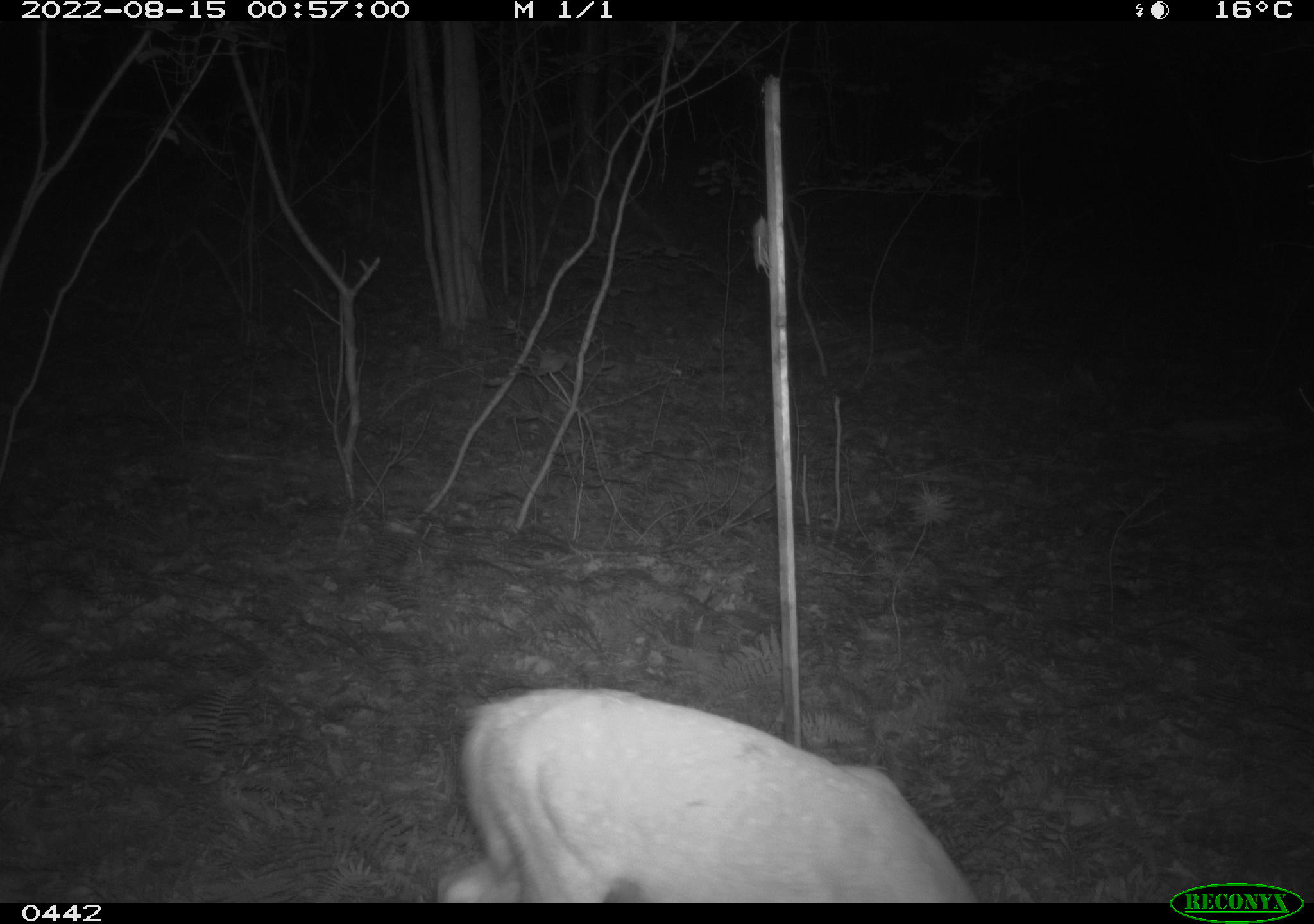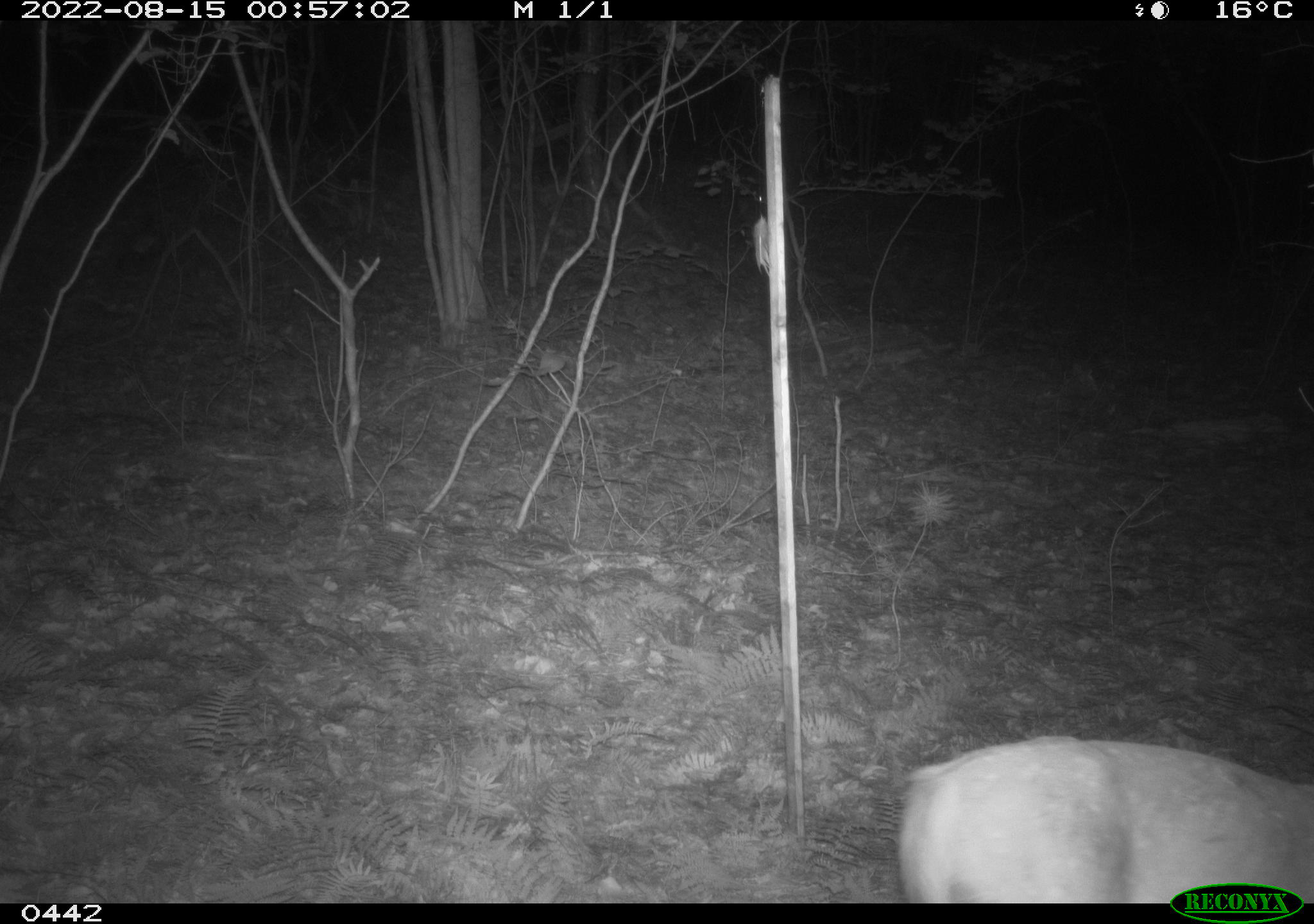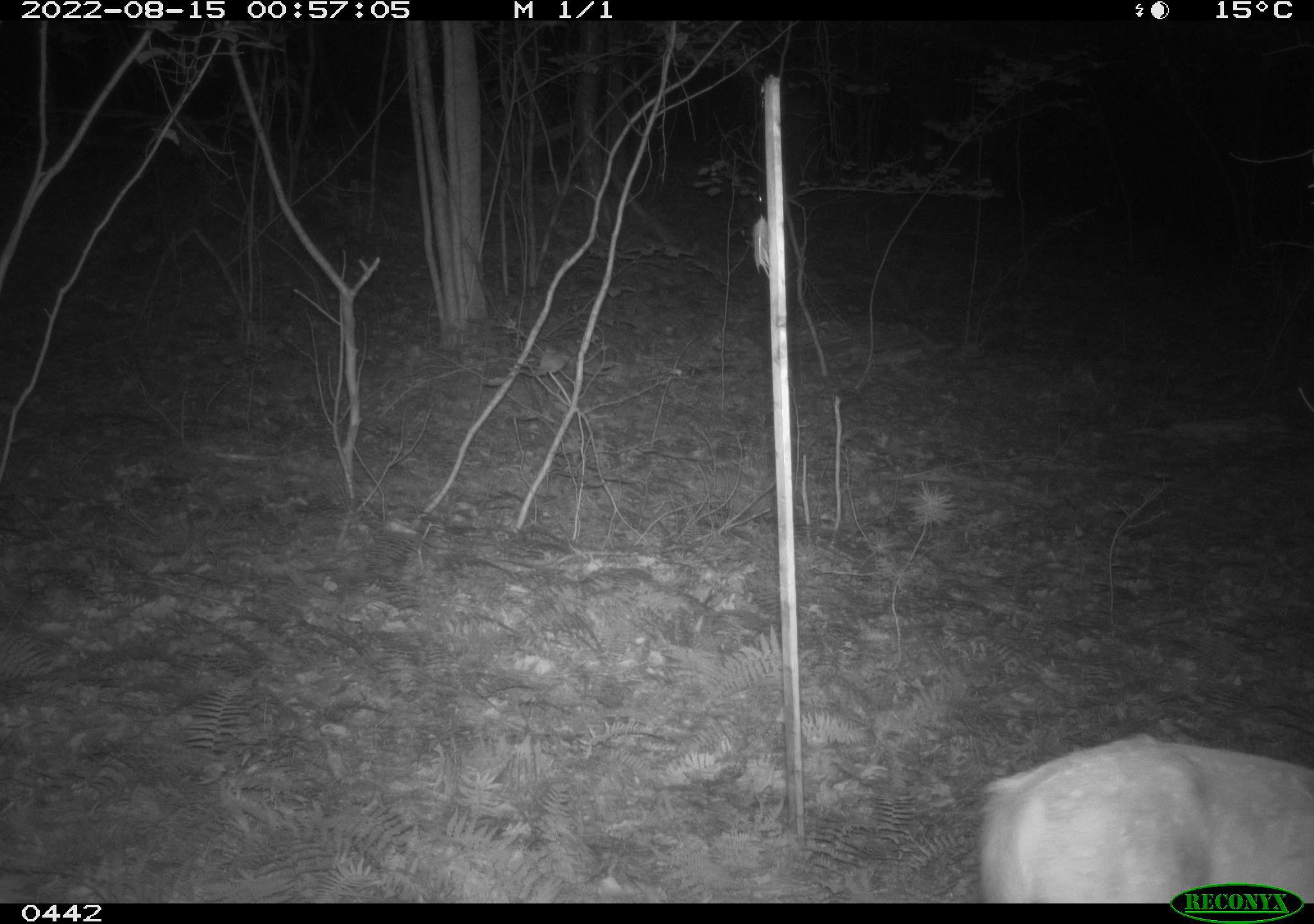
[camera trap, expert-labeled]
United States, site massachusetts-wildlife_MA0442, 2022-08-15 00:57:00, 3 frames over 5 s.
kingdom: Animalia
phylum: Chordata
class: Mammalia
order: Artiodactyla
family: Cervidae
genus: Odocoileus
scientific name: Odocoileus virginianus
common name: white-tailed deer